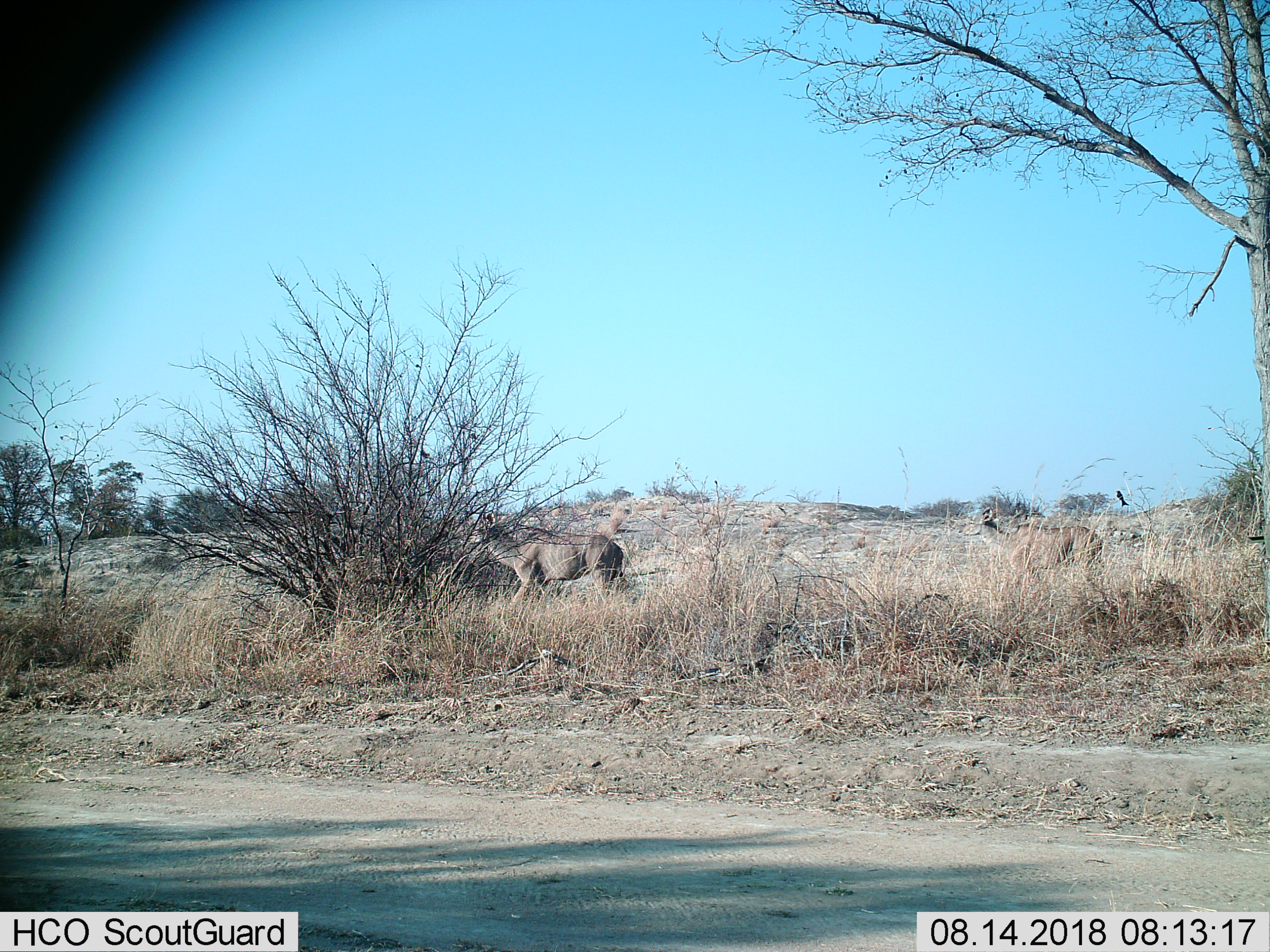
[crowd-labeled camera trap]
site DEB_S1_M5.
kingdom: Animalia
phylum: Chordata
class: Mammalia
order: Artiodactyla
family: Bovidae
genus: Tragelaphus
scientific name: Tragelaphus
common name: kudu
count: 2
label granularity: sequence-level